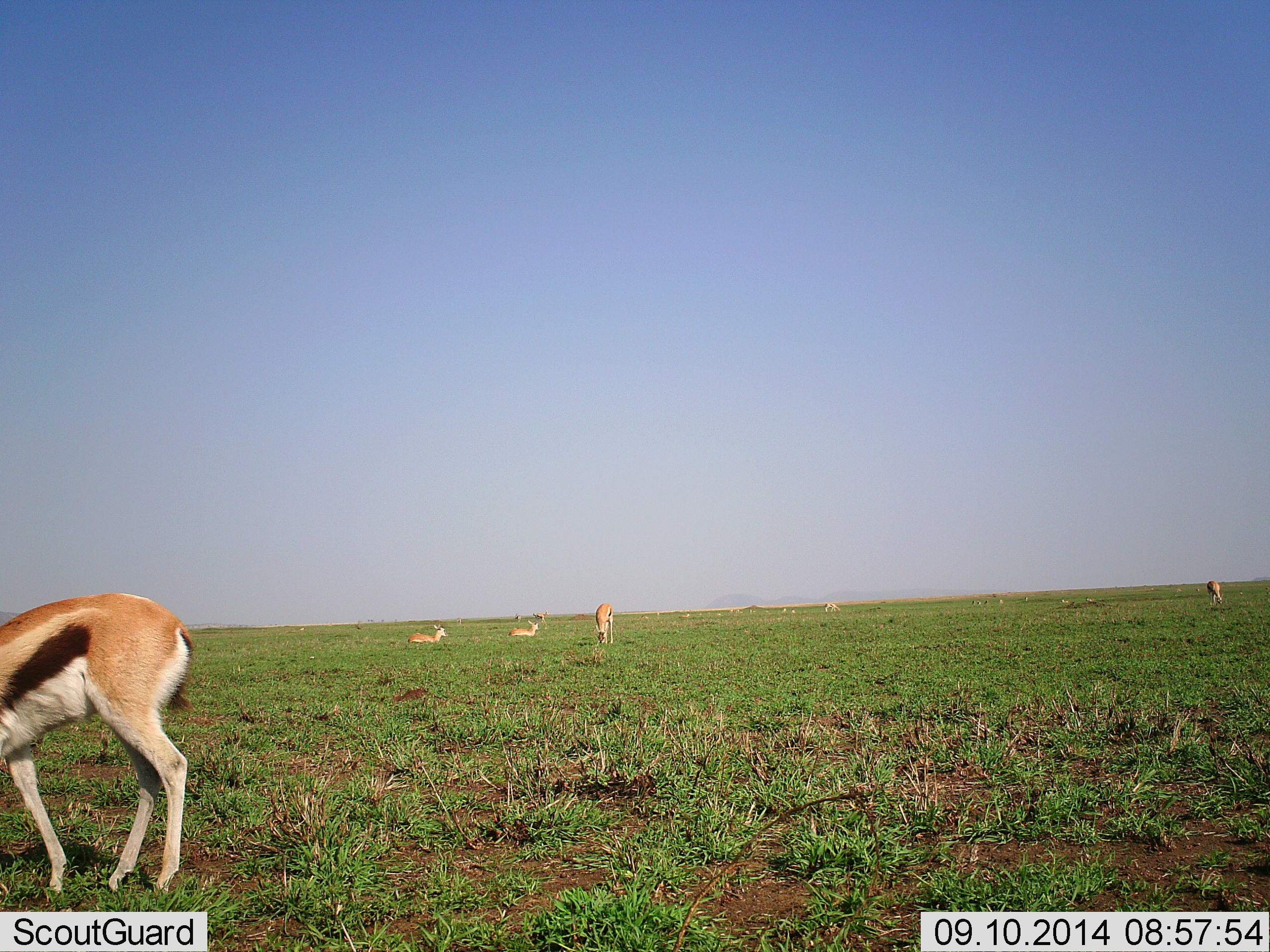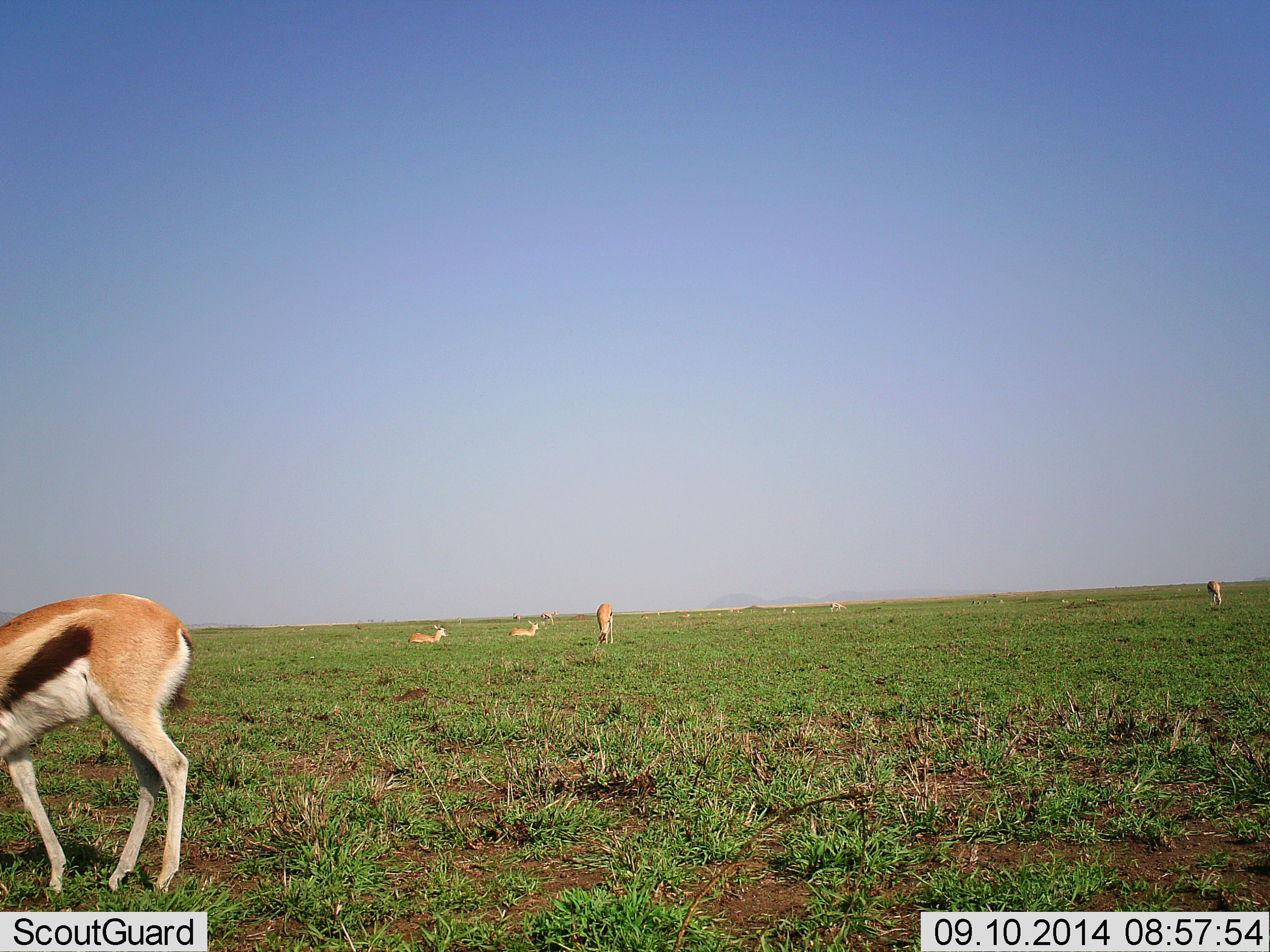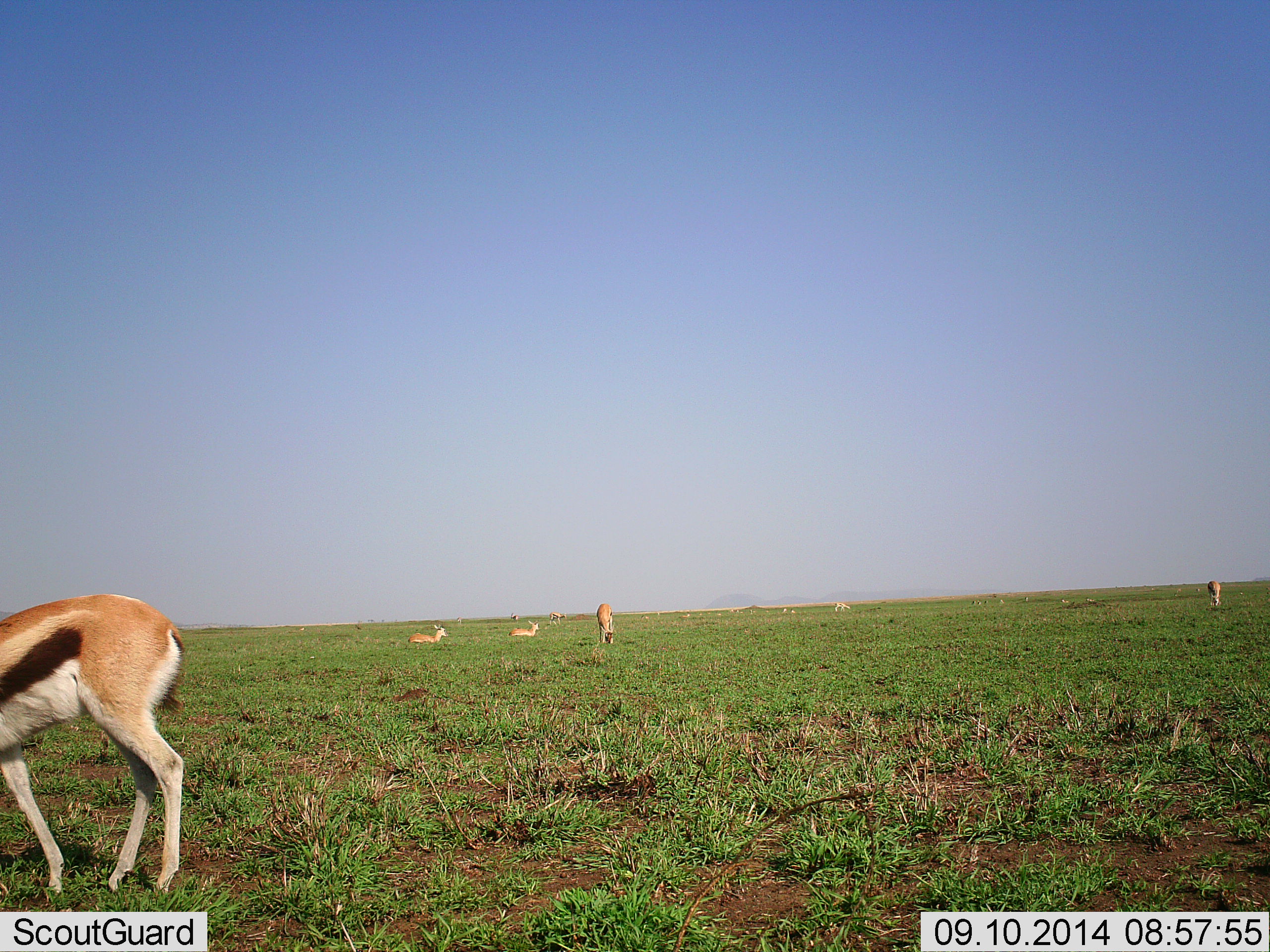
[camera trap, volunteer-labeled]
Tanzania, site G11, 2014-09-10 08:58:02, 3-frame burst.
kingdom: Animalia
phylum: Chordata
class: Mammalia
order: Artiodactyla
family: Bovidae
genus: Eudorcas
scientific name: Eudorcas thomsonii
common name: thomson's gazelle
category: gazellethomsons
Gazellethomsons (thomson's gazelle) (Eudorcas thomsonii), count 7. Behavior (volunteer vote fractions): standing 40%, resting 90%, moving 30%, interacting 0%. Young present (vote fraction): 0%. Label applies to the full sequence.